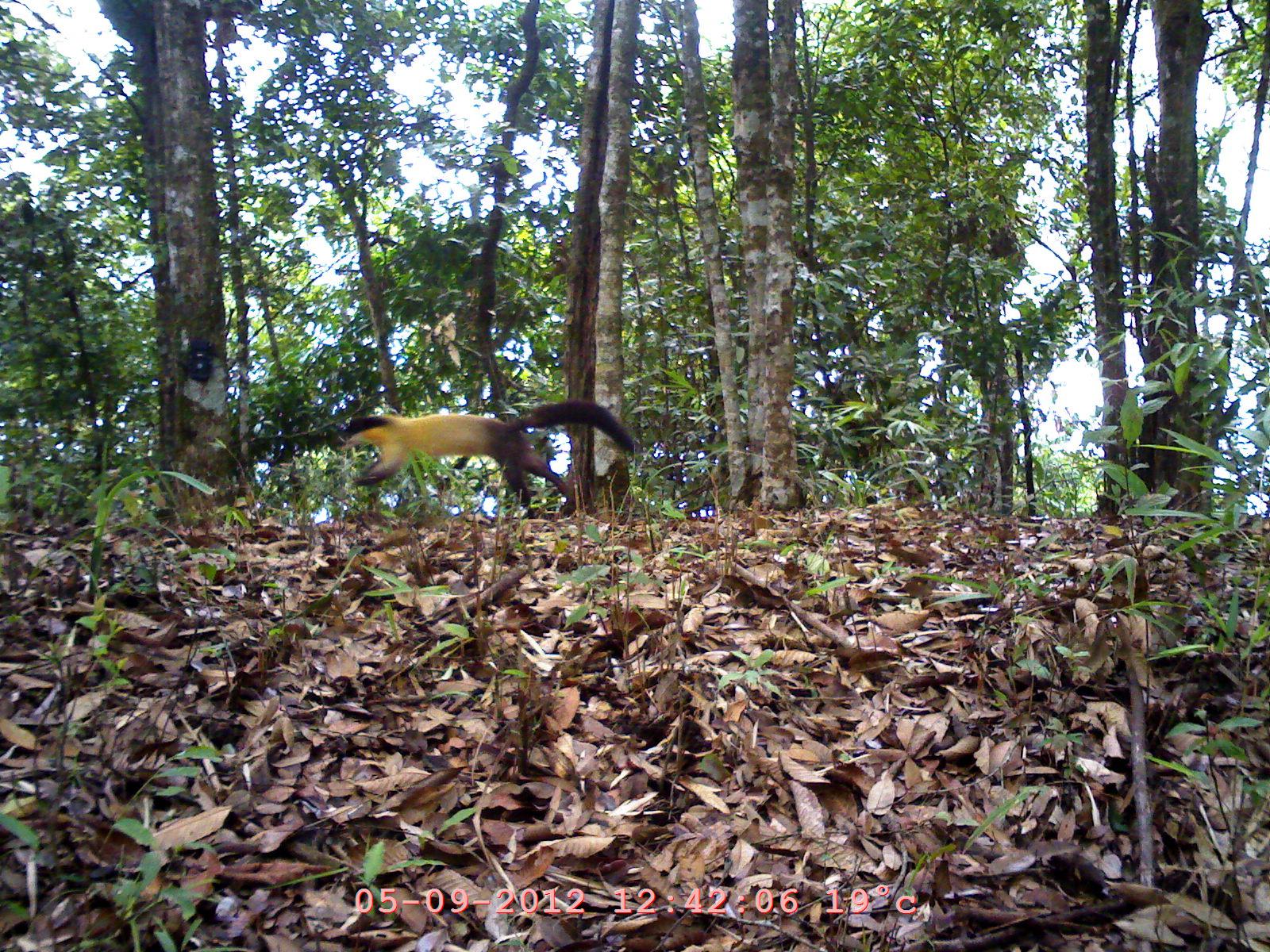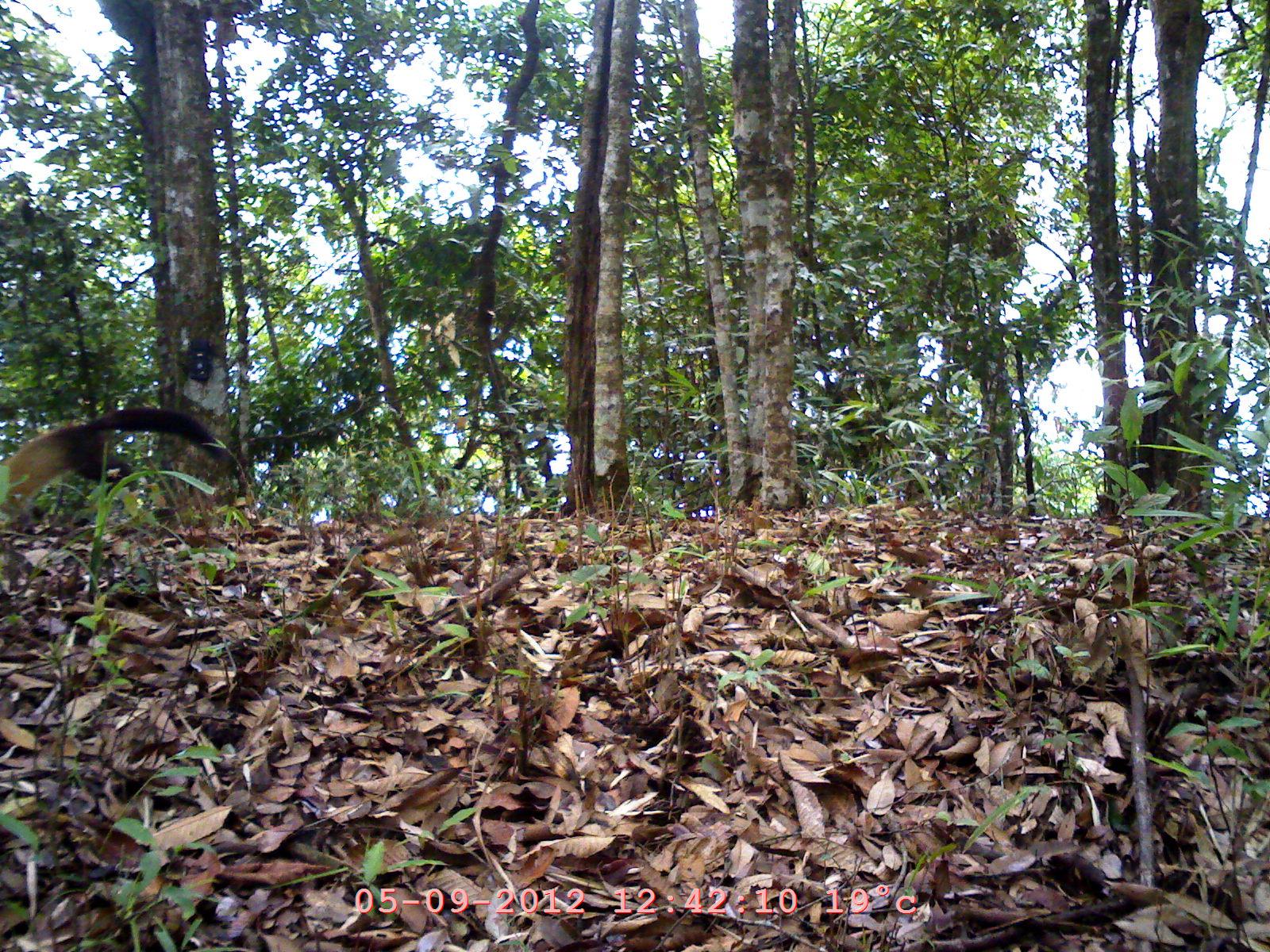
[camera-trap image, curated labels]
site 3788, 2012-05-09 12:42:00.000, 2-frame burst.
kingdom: Animalia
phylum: Chordata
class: Mammalia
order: Carnivora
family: Mustelidae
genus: Martes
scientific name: Martes flavigula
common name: yellow-throated marten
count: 1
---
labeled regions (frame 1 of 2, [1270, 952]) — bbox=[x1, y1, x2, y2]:
martes flavigula: bbox=[336, 401, 636, 521]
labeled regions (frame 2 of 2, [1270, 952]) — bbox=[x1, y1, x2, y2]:
martes flavigula: bbox=[0, 408, 248, 520]